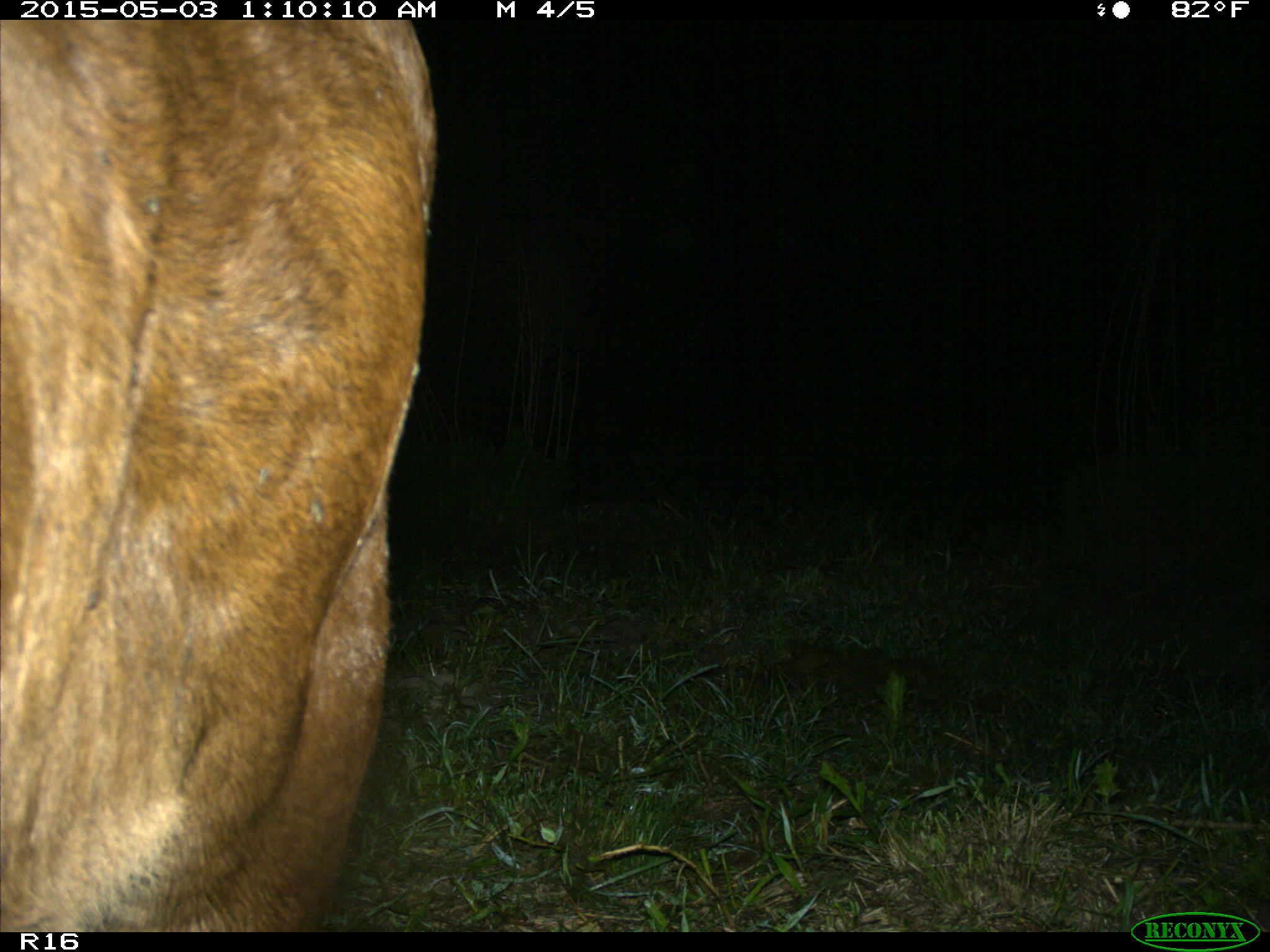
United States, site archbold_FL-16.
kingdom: Animalia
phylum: Chordata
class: Mammalia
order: Artiodactyla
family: Bovidae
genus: Bos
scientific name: Bos taurus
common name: domestic cow